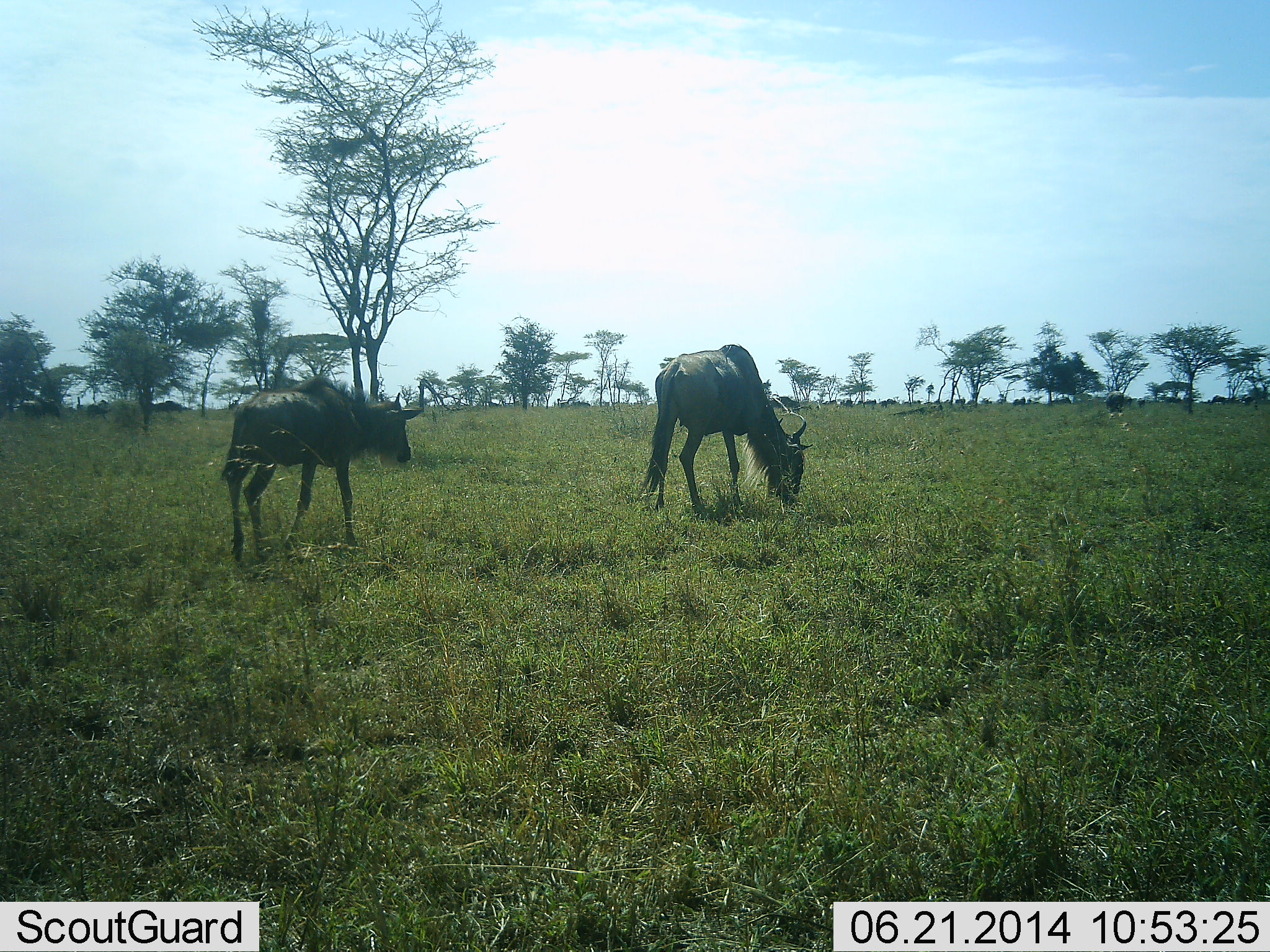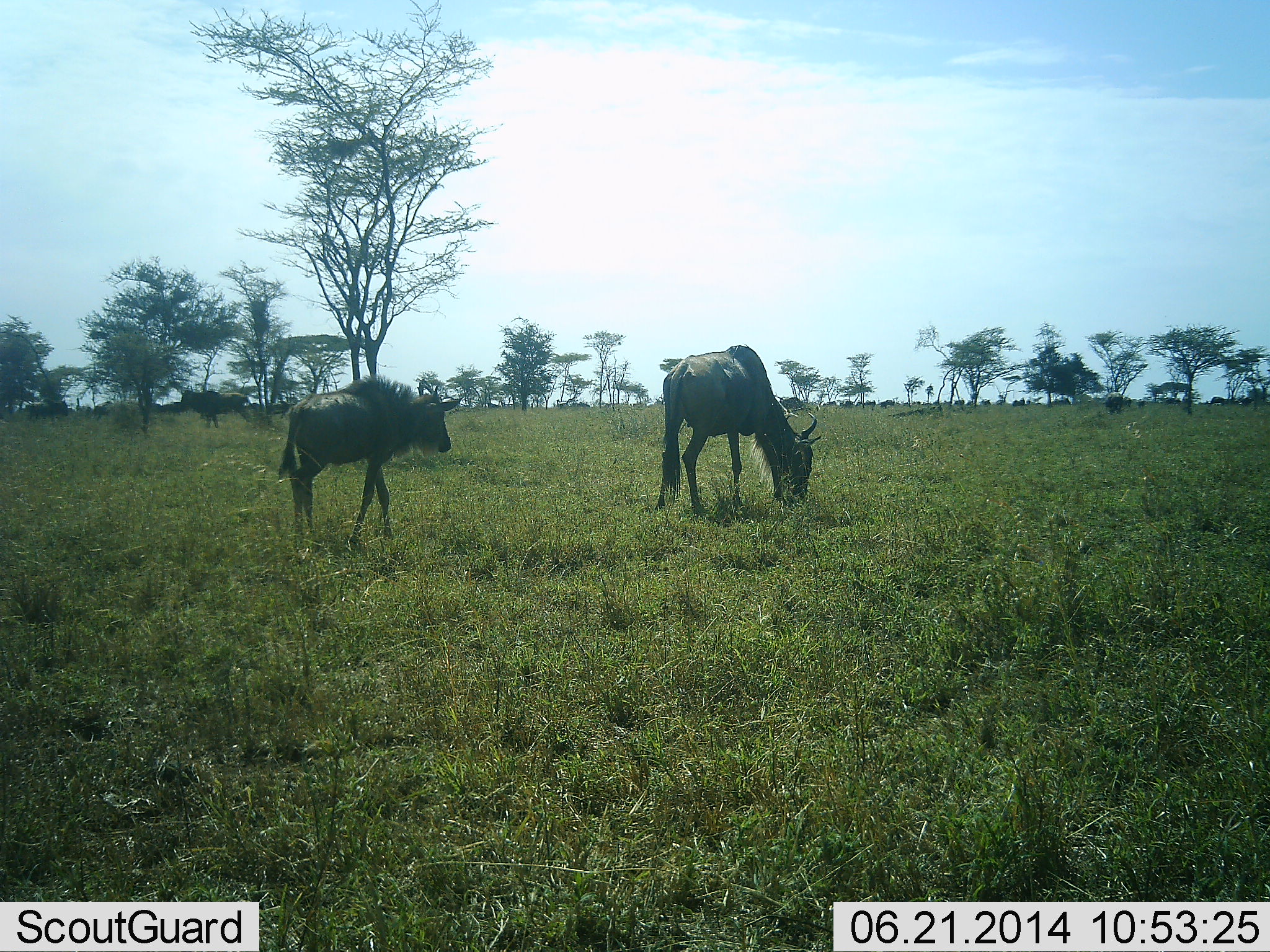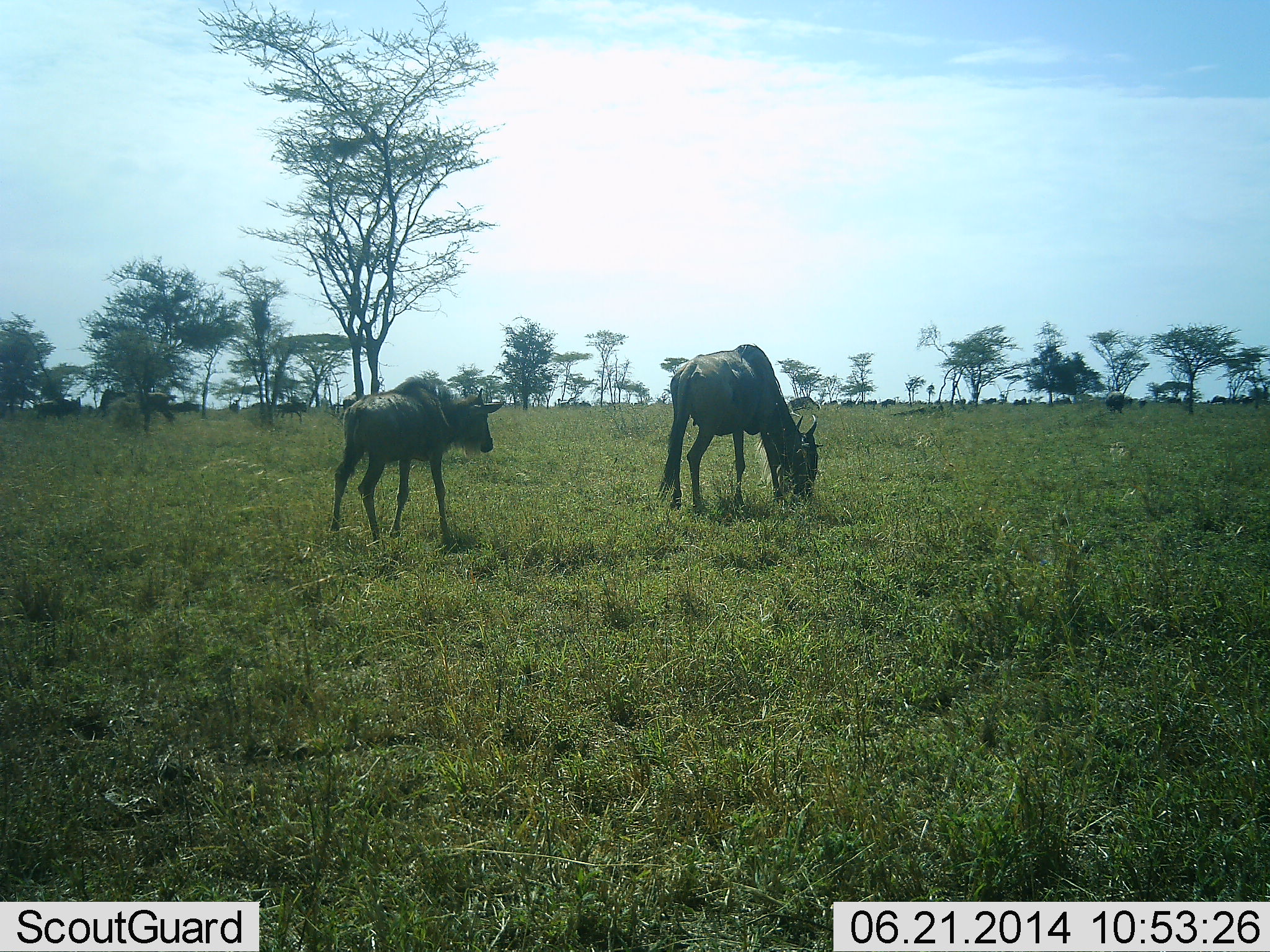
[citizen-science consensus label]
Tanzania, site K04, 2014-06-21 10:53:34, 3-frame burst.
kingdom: Animalia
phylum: Chordata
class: Mammalia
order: Artiodactyla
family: Bovidae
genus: Connochaetes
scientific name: Connochaetes taurinus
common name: blue wildebeest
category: wildebeest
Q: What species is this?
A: Wildebeest (blue wildebeest) (Connochaetes taurinus).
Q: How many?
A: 11-50.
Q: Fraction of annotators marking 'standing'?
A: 30%.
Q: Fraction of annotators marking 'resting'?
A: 0%.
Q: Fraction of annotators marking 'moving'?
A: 60%.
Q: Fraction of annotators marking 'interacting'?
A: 10%.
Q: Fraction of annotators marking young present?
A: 40%.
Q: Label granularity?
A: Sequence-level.